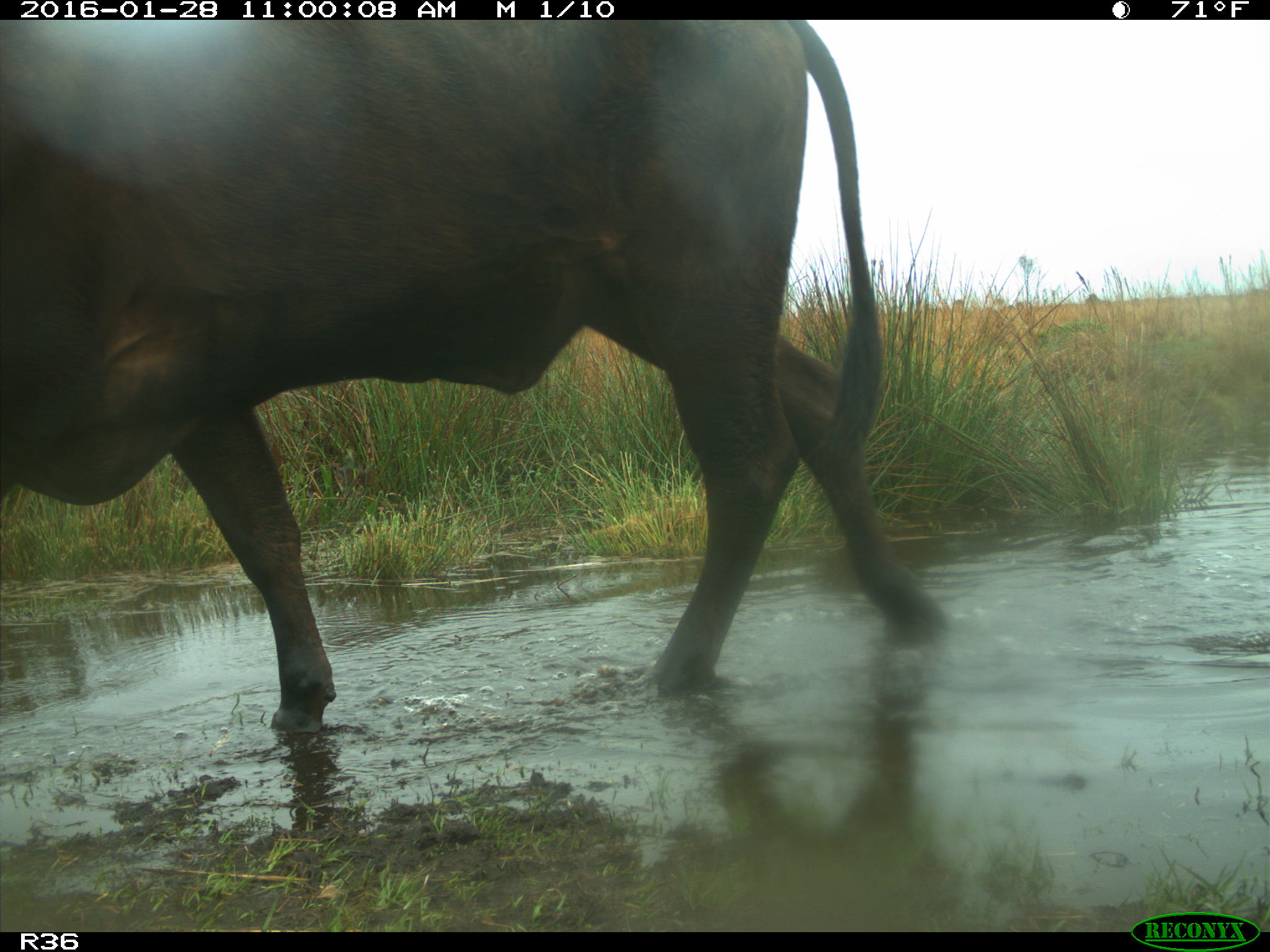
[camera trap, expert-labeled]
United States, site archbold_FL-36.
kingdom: Animalia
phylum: Chordata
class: Mammalia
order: Artiodactyla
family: Bovidae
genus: Bos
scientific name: Bos taurus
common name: domestic cow